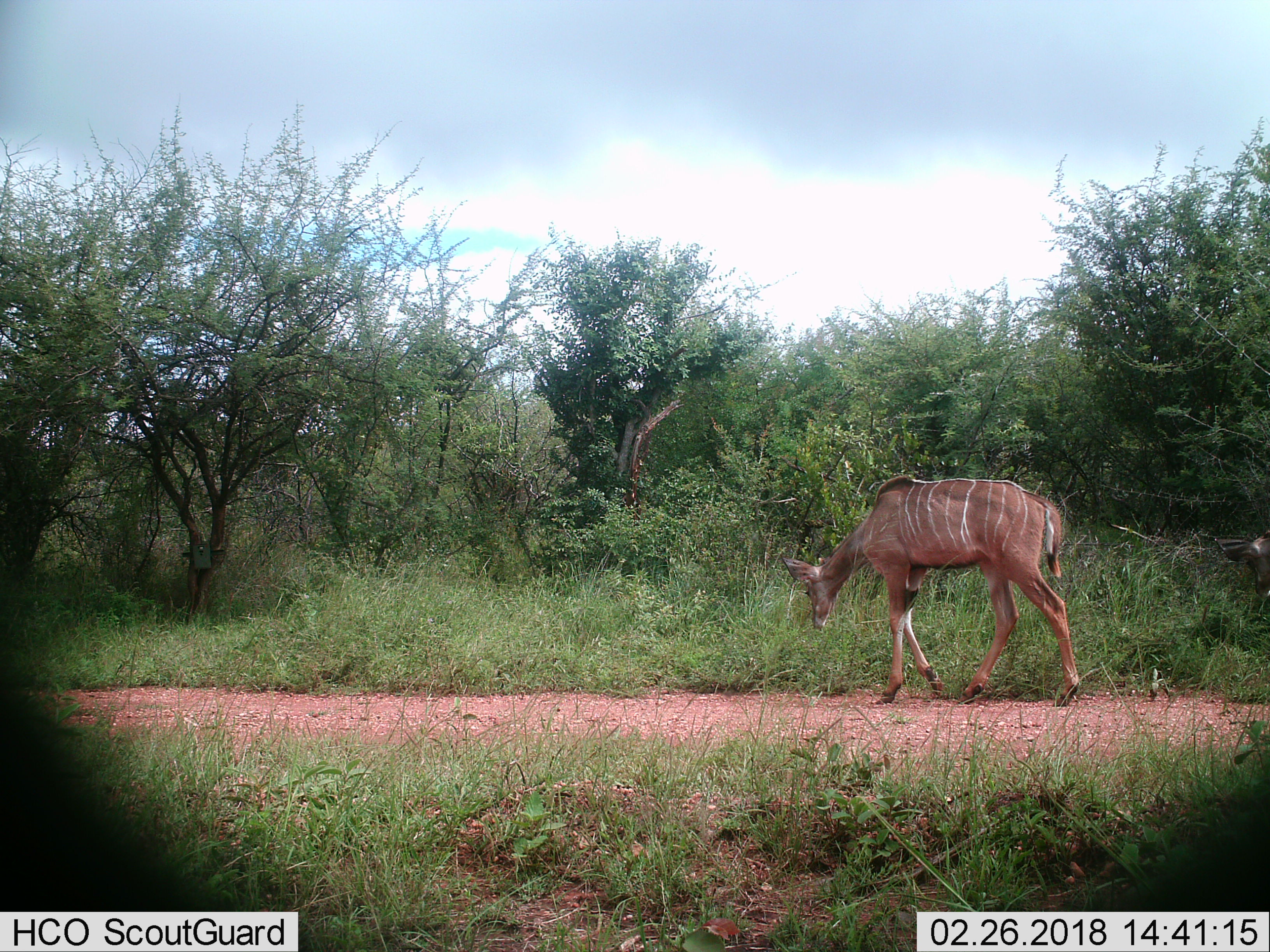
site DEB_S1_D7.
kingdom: Animalia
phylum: Chordata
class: Mammalia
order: Artiodactyla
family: Bovidae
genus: Tragelaphus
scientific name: Tragelaphus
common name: kudu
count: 1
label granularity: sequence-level